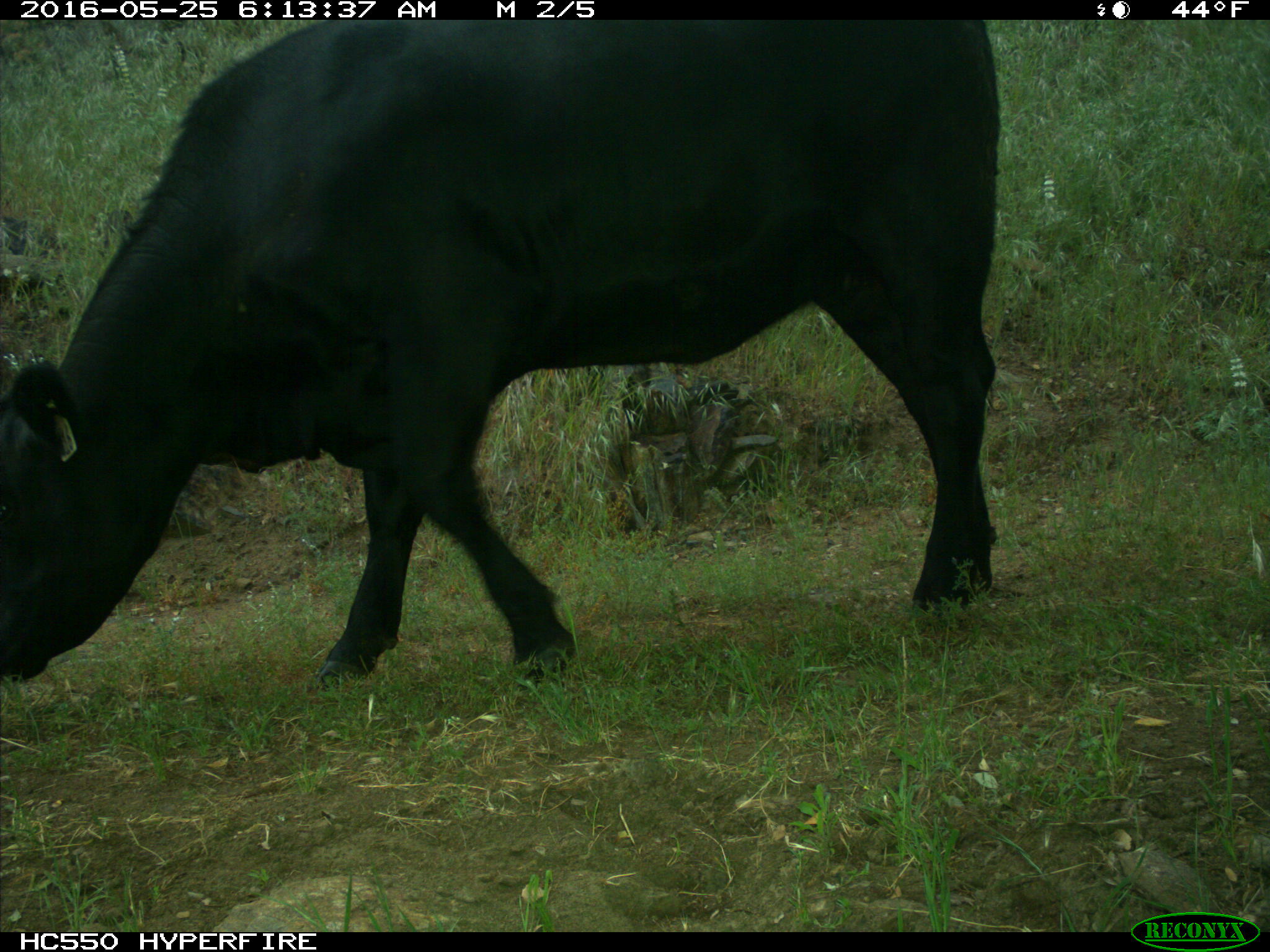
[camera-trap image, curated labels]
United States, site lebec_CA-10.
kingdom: Animalia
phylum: Chordata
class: Mammalia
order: Artiodactyla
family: Bovidae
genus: Bos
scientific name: Bos taurus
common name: domestic cow